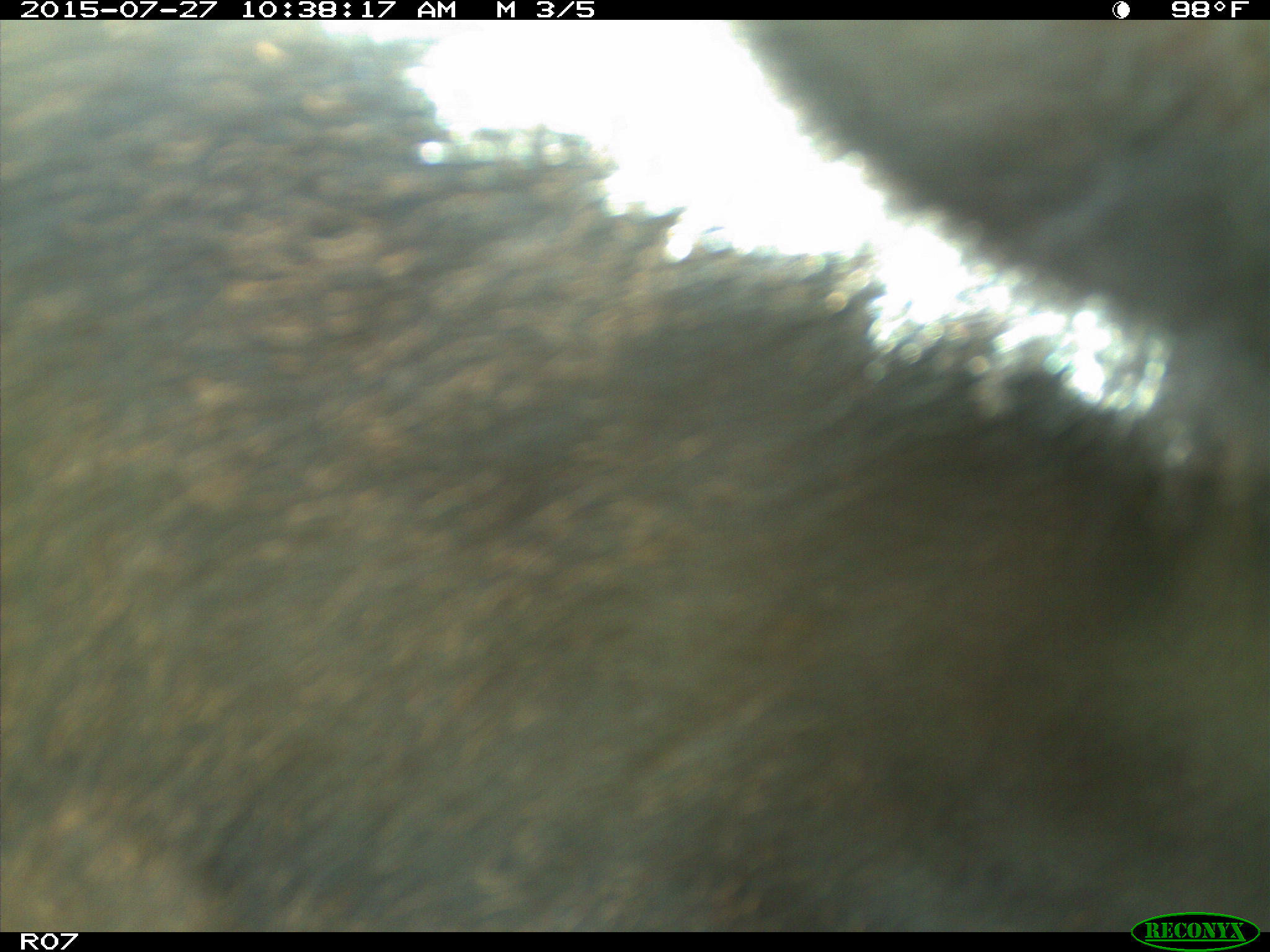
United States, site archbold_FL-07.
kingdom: Animalia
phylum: Chordata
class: Mammalia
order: Artiodactyla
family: Bovidae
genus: Bos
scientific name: Bos taurus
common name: domestic cow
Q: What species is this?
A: Bos taurus (domestic cow).